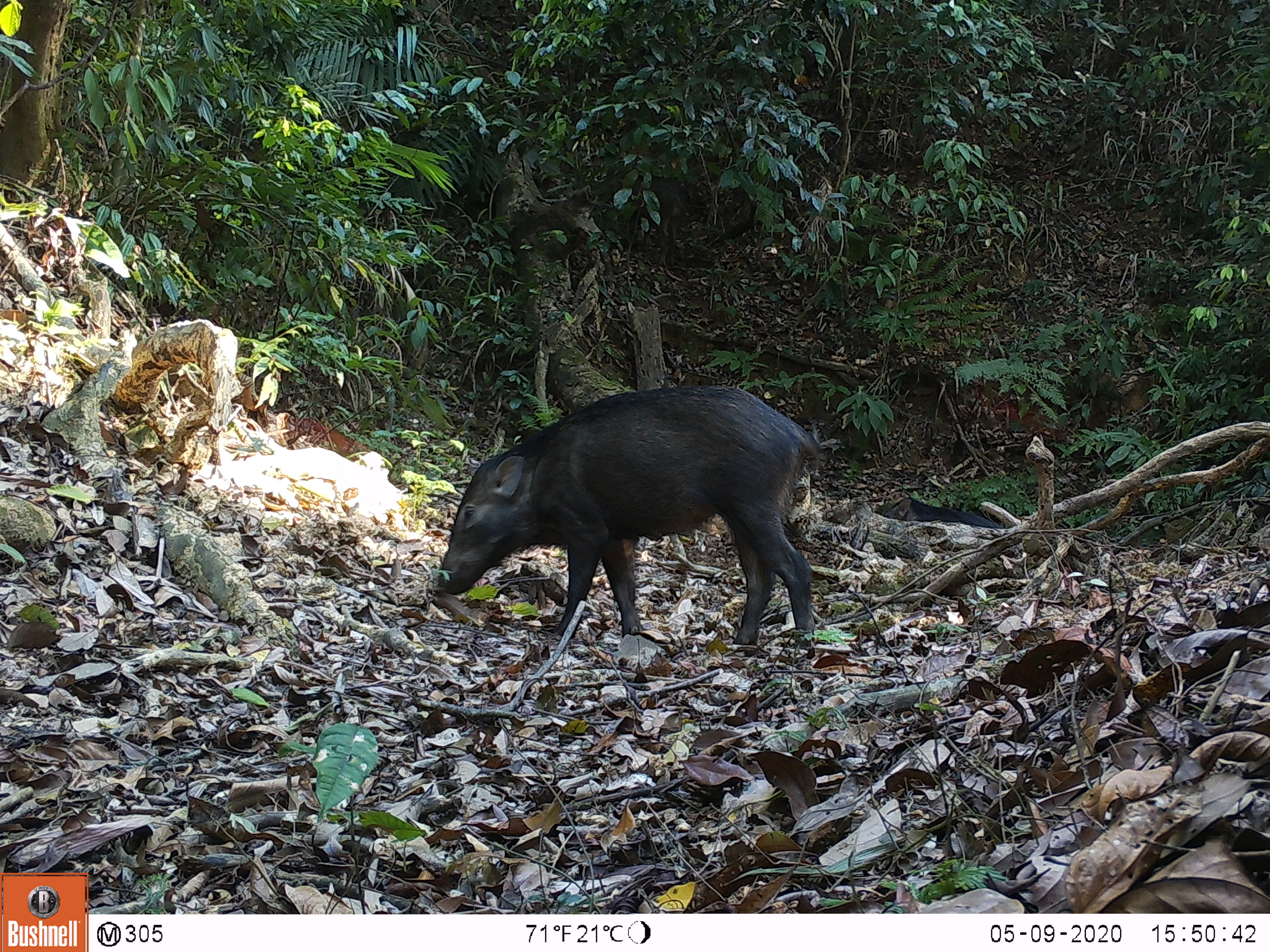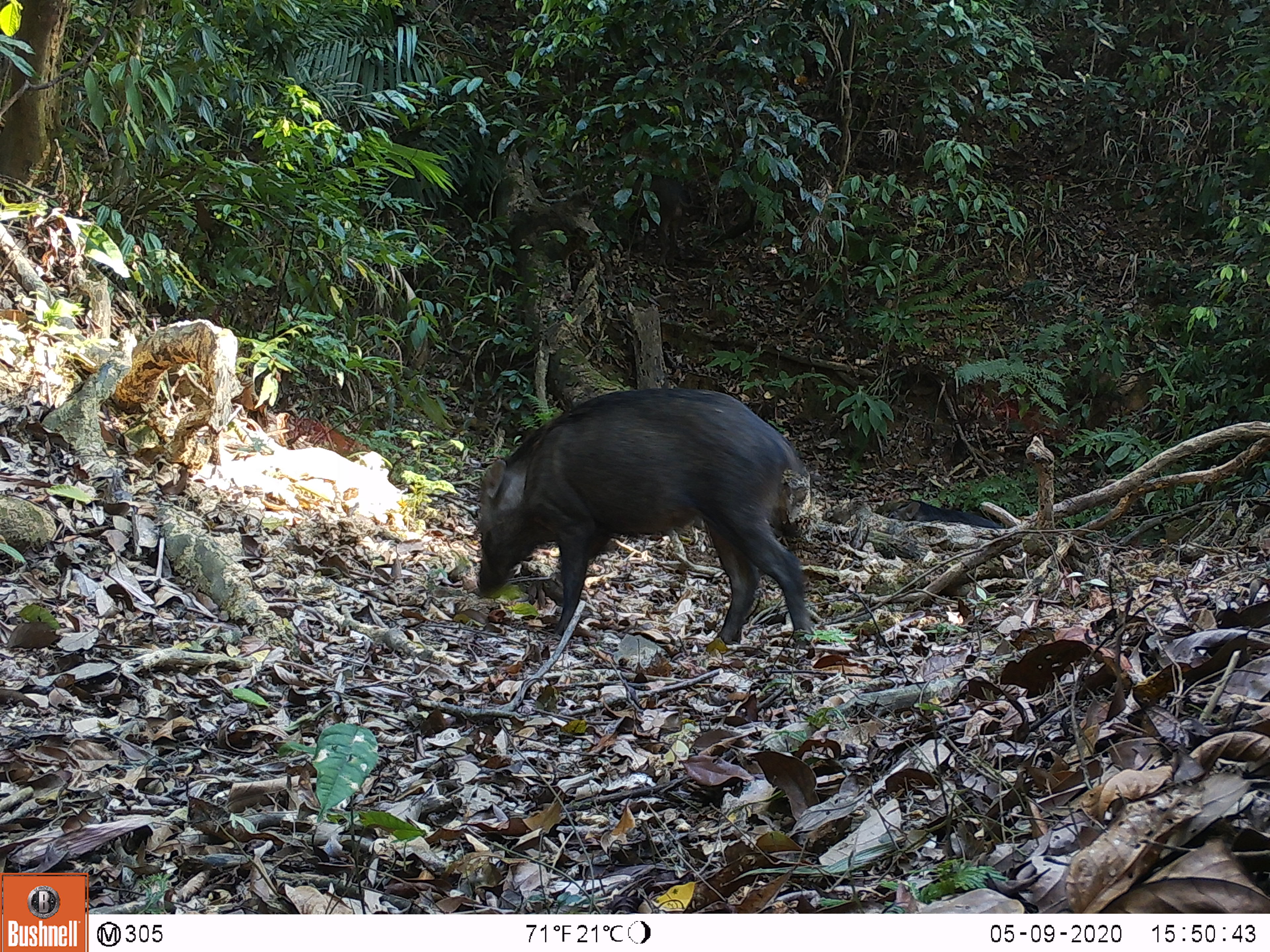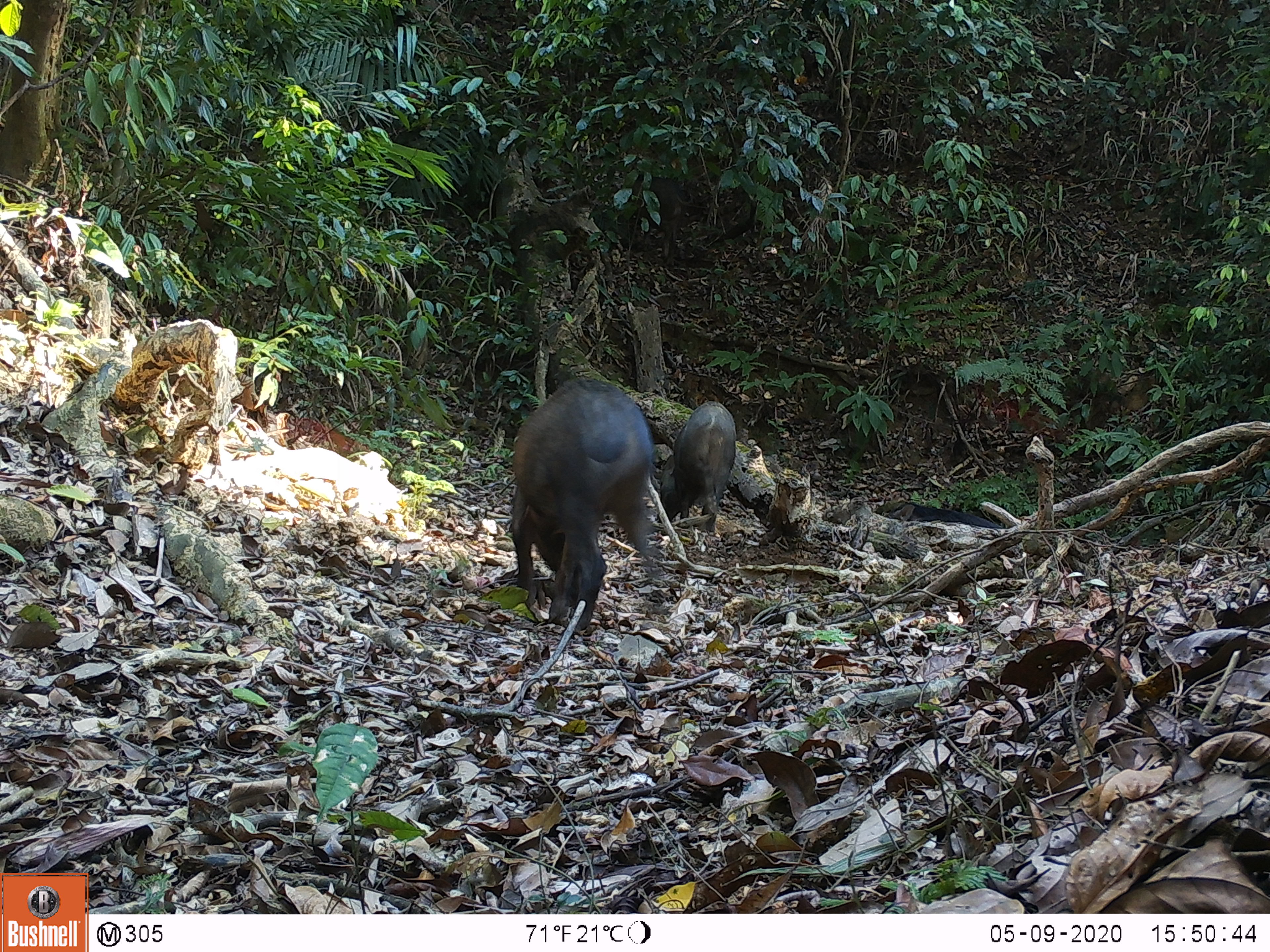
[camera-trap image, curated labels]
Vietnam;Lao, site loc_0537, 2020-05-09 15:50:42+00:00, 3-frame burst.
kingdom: Animalia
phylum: Chordata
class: Mammalia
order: Artiodactyla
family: Suidae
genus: Sus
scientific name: Sus scrofa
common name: eurasian wild pig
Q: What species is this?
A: Eurasian wild pig (Sus scrofa).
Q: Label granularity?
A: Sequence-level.